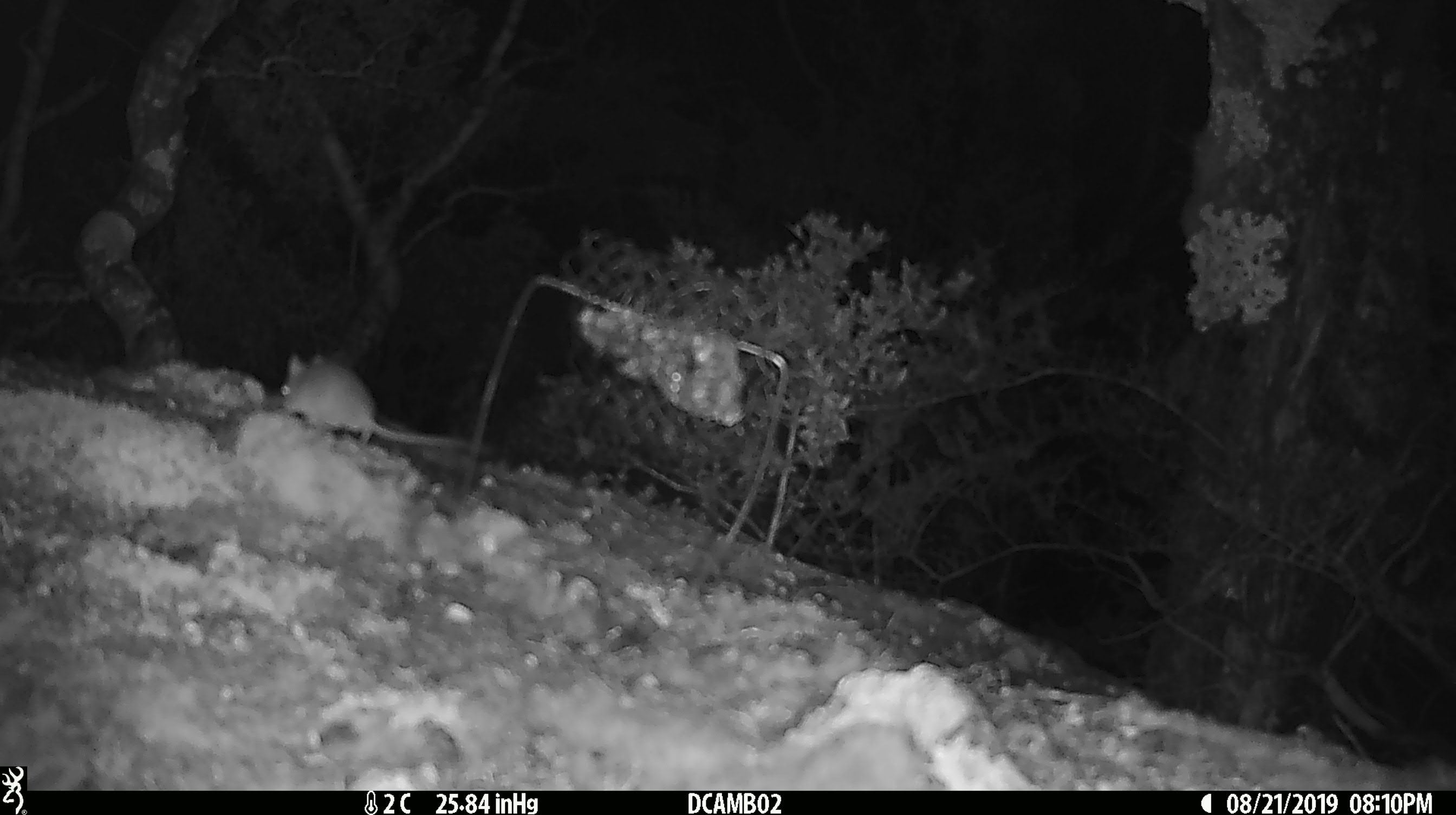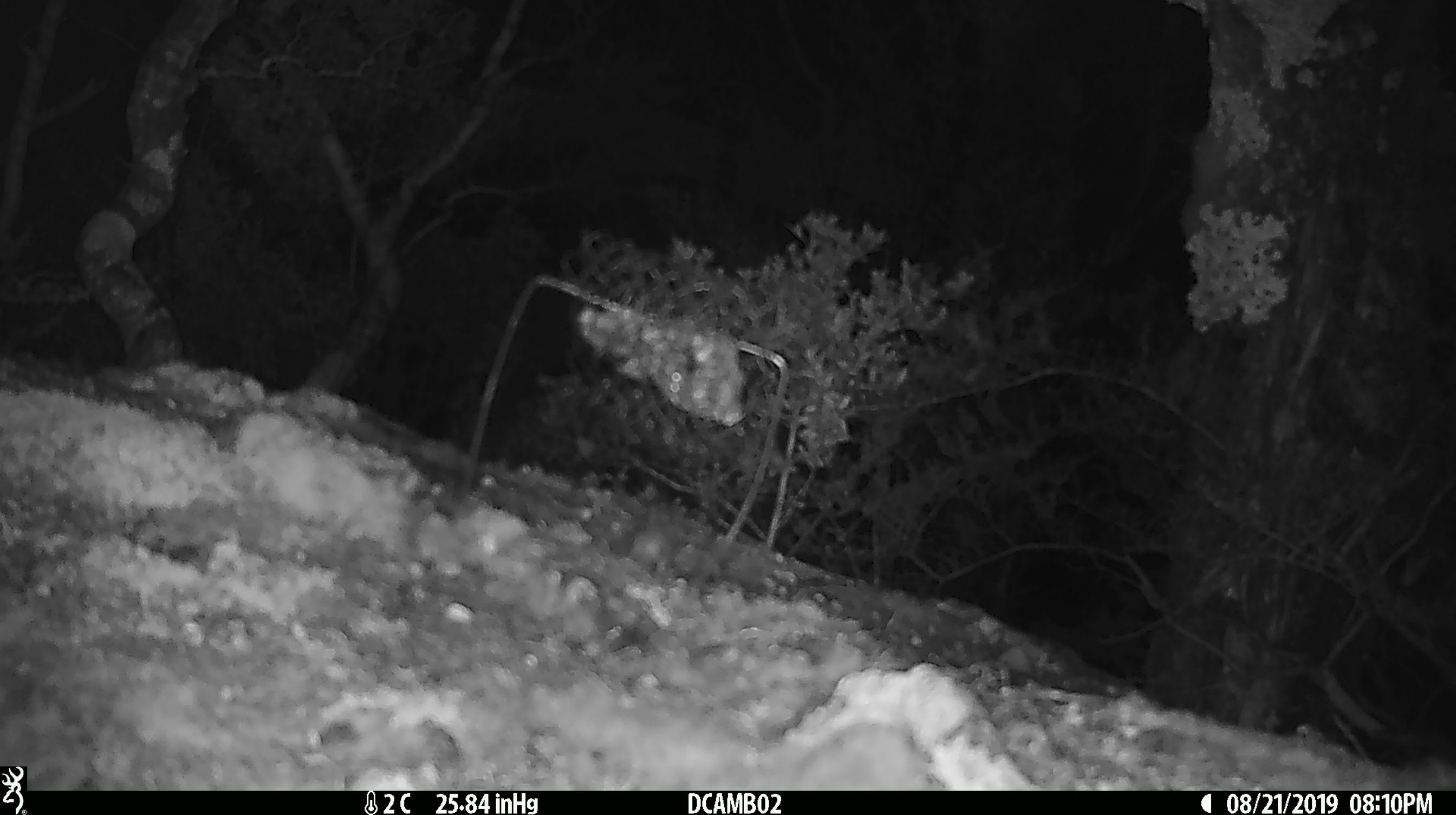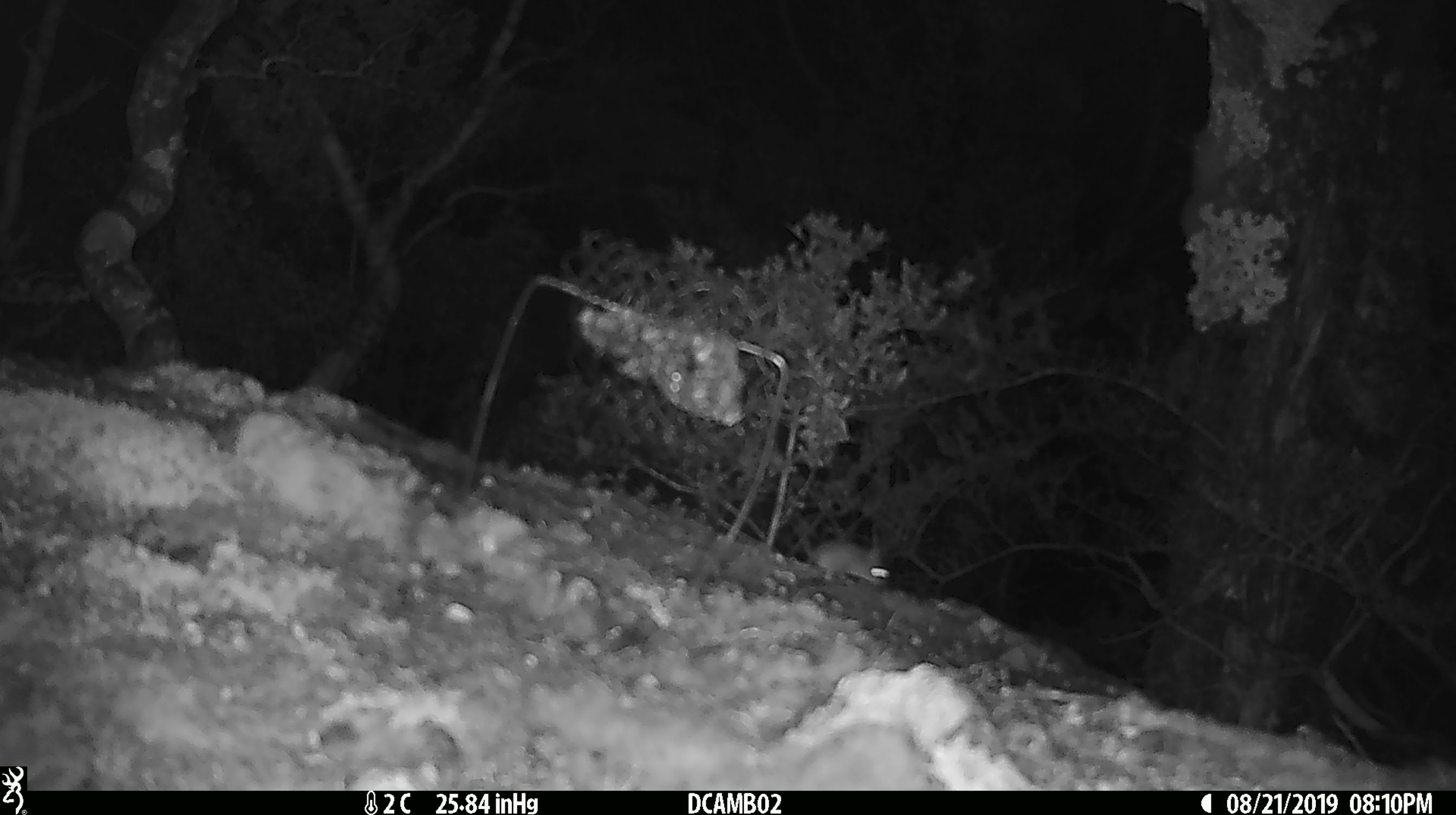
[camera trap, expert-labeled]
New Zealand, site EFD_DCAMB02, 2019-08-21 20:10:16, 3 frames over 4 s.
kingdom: Animalia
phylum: Chordata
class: Mammalia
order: Rodentia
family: Muridae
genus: Mus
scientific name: Mus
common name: mouse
Mouse (Mus).